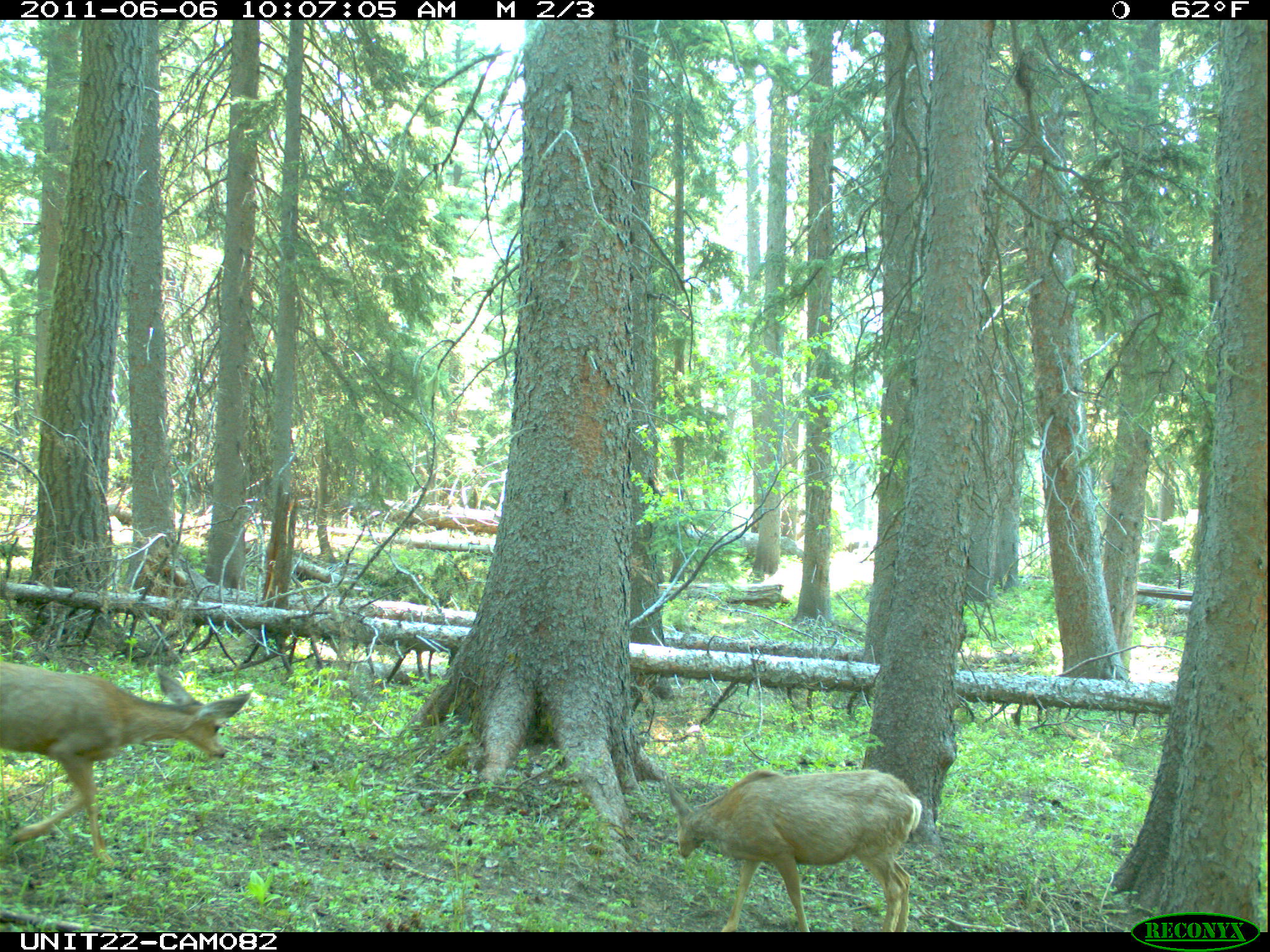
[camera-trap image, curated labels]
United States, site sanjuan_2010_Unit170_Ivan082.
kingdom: Animalia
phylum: Chordata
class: Mammalia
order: Artiodactyla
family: Cervidae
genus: Odocoileus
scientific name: Odocoileus hemionus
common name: mule deer